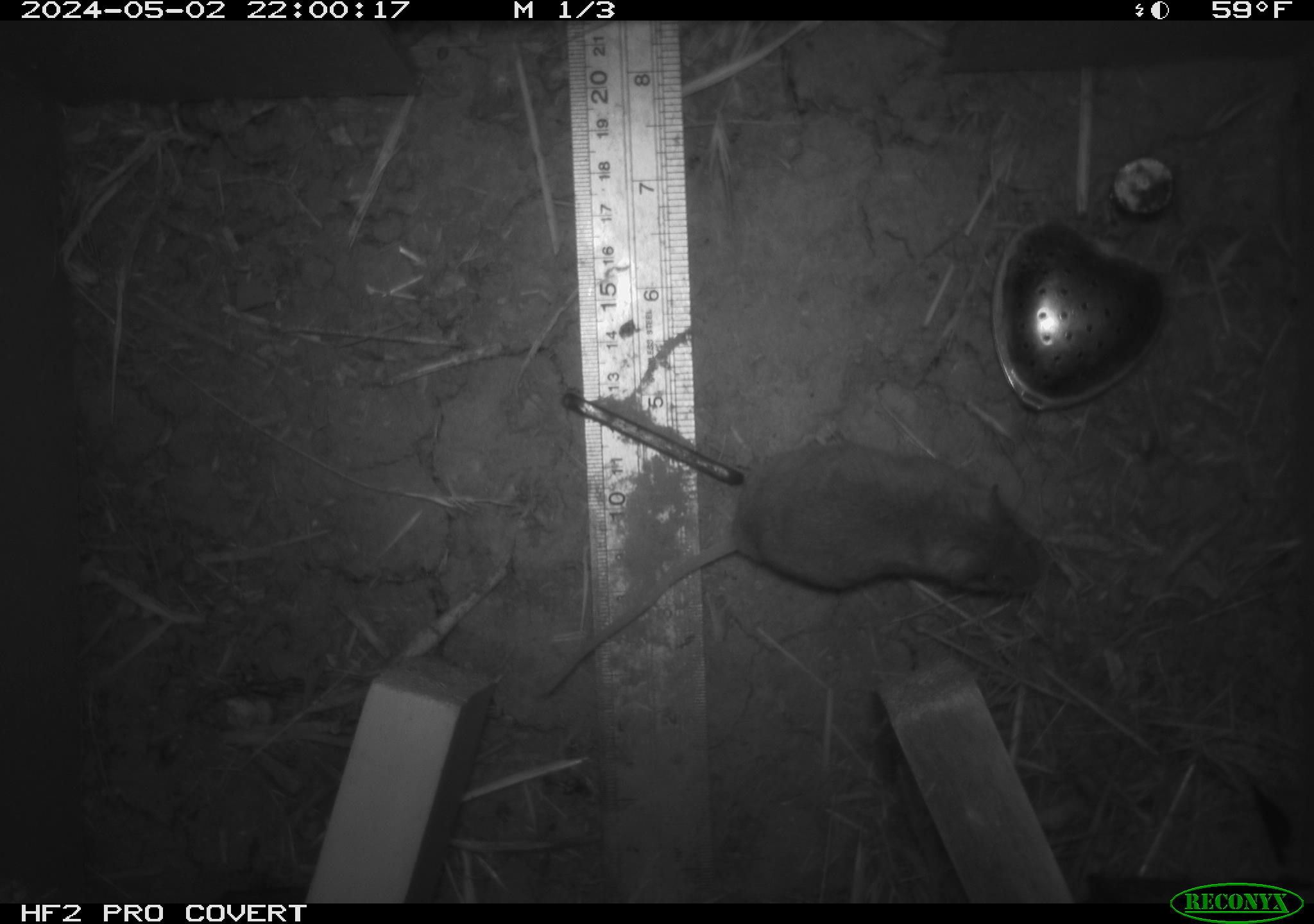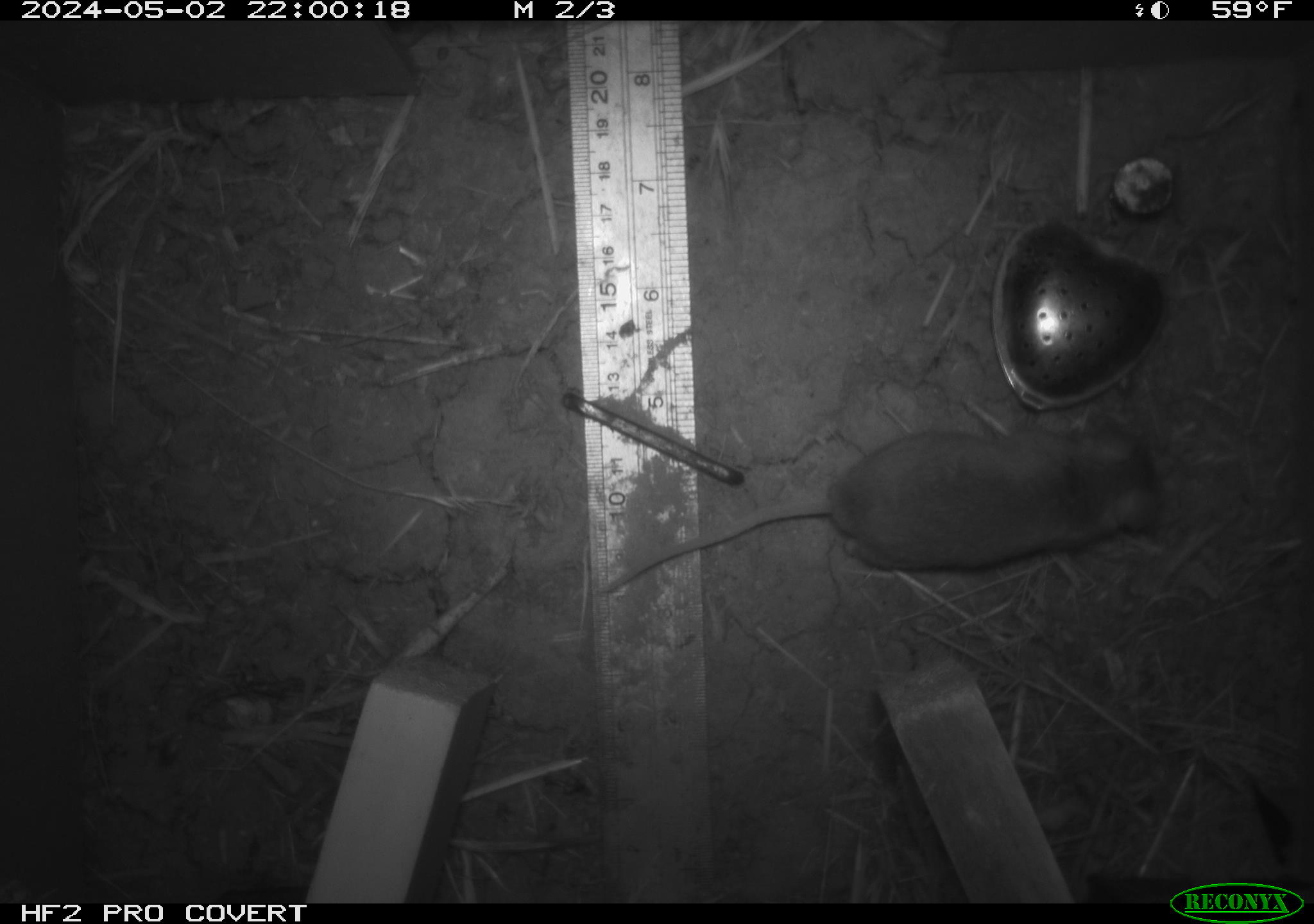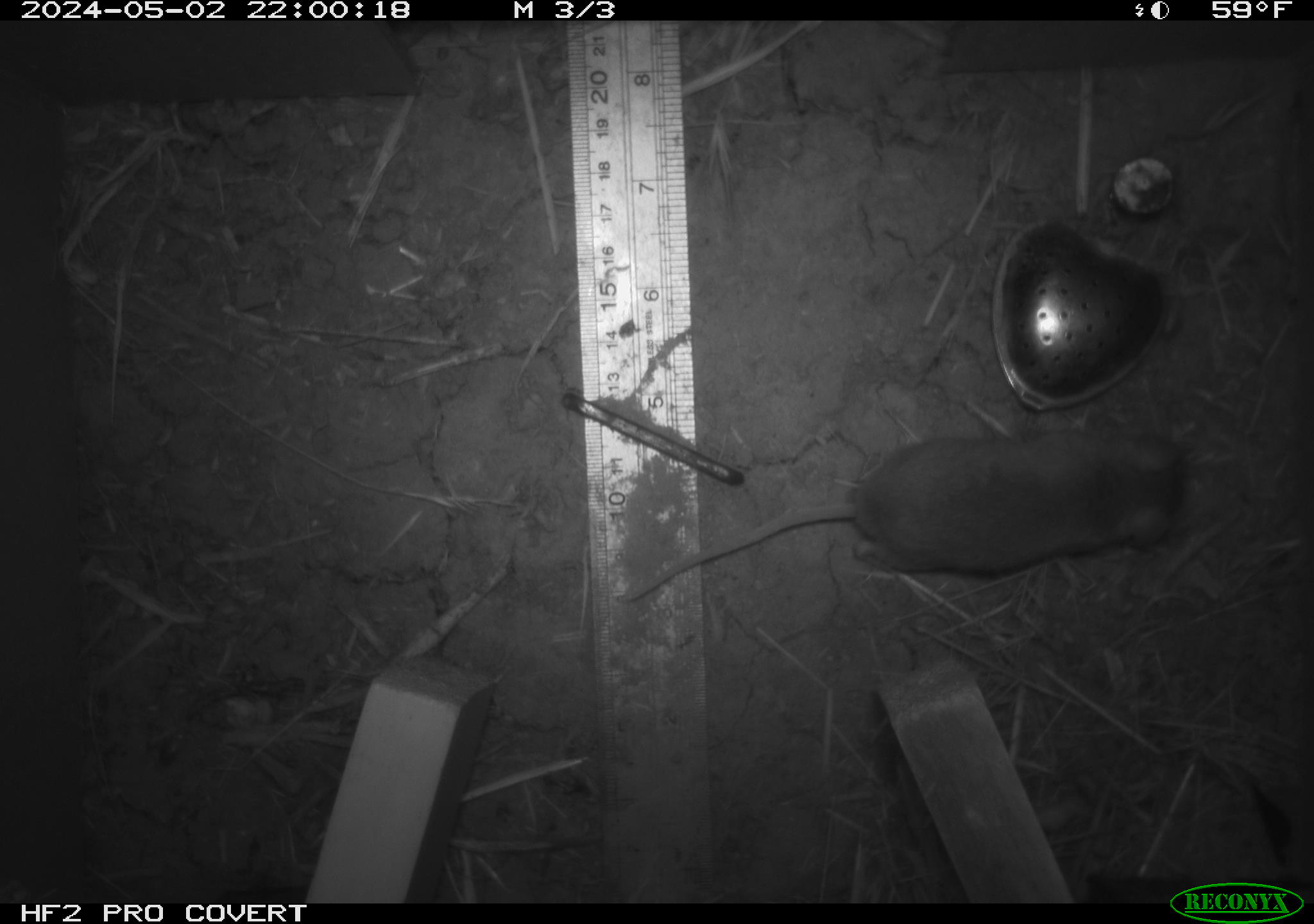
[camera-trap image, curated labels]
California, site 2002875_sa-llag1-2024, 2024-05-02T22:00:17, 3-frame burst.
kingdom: Animalia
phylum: Chordata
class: Mammalia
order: Rodentia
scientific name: Rodentia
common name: mouse species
Mouse species (Rodentia).